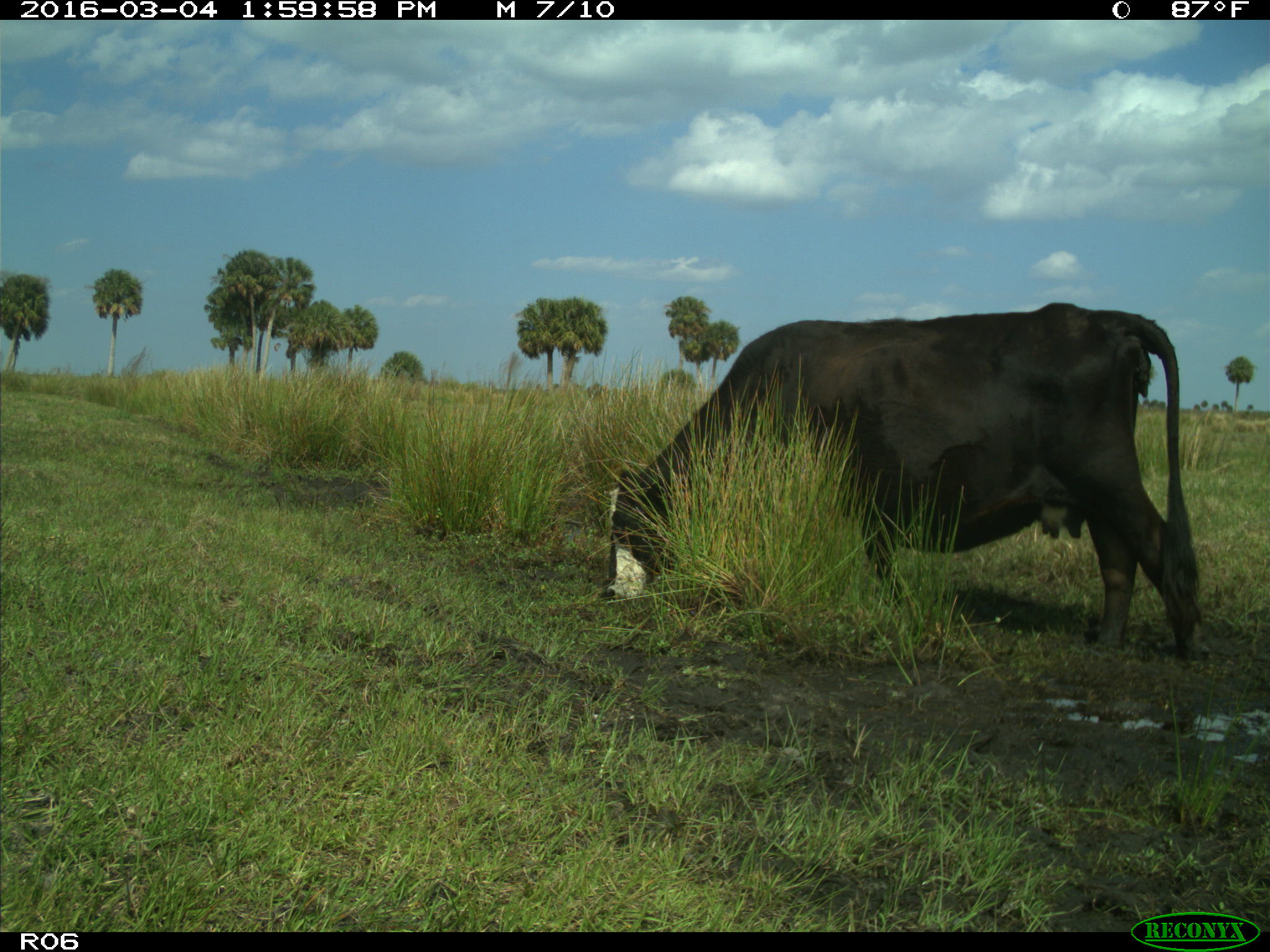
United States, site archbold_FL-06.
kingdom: Animalia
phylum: Chordata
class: Mammalia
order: Artiodactyla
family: Bovidae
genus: Bos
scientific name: Bos taurus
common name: domestic cow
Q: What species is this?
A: Bos taurus (domestic cow).